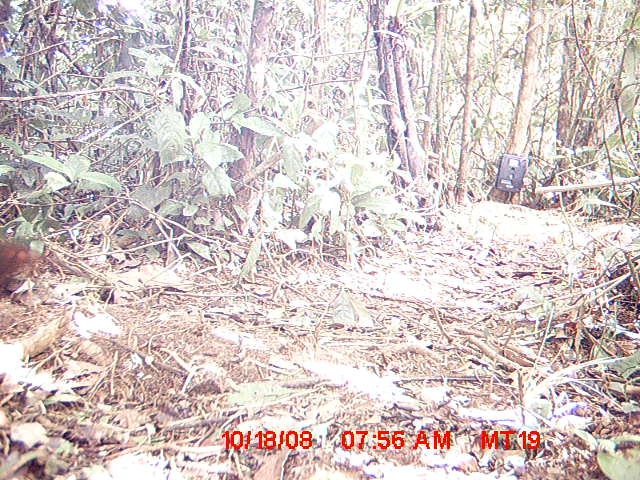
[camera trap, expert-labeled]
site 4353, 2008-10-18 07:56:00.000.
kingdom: Animalia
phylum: Chordata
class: Mammalia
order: Rodentia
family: Muridae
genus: Rattus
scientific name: Rattus rattus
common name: black rat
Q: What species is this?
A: Rattus rattus (black rat).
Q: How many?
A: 1.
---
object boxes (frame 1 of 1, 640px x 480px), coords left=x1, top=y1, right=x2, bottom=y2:
rattus rattus: left=0, top=236, right=93, bottom=302